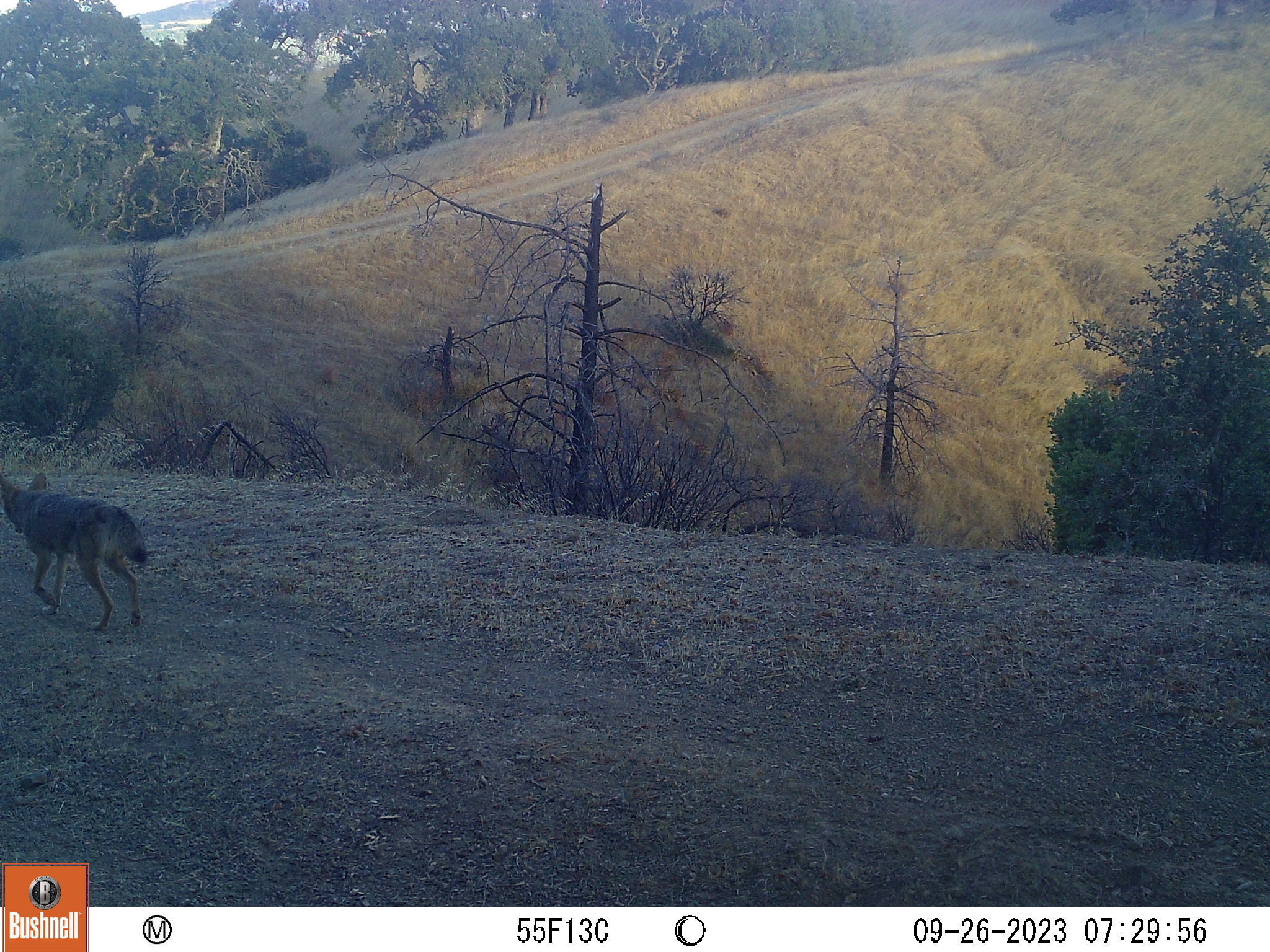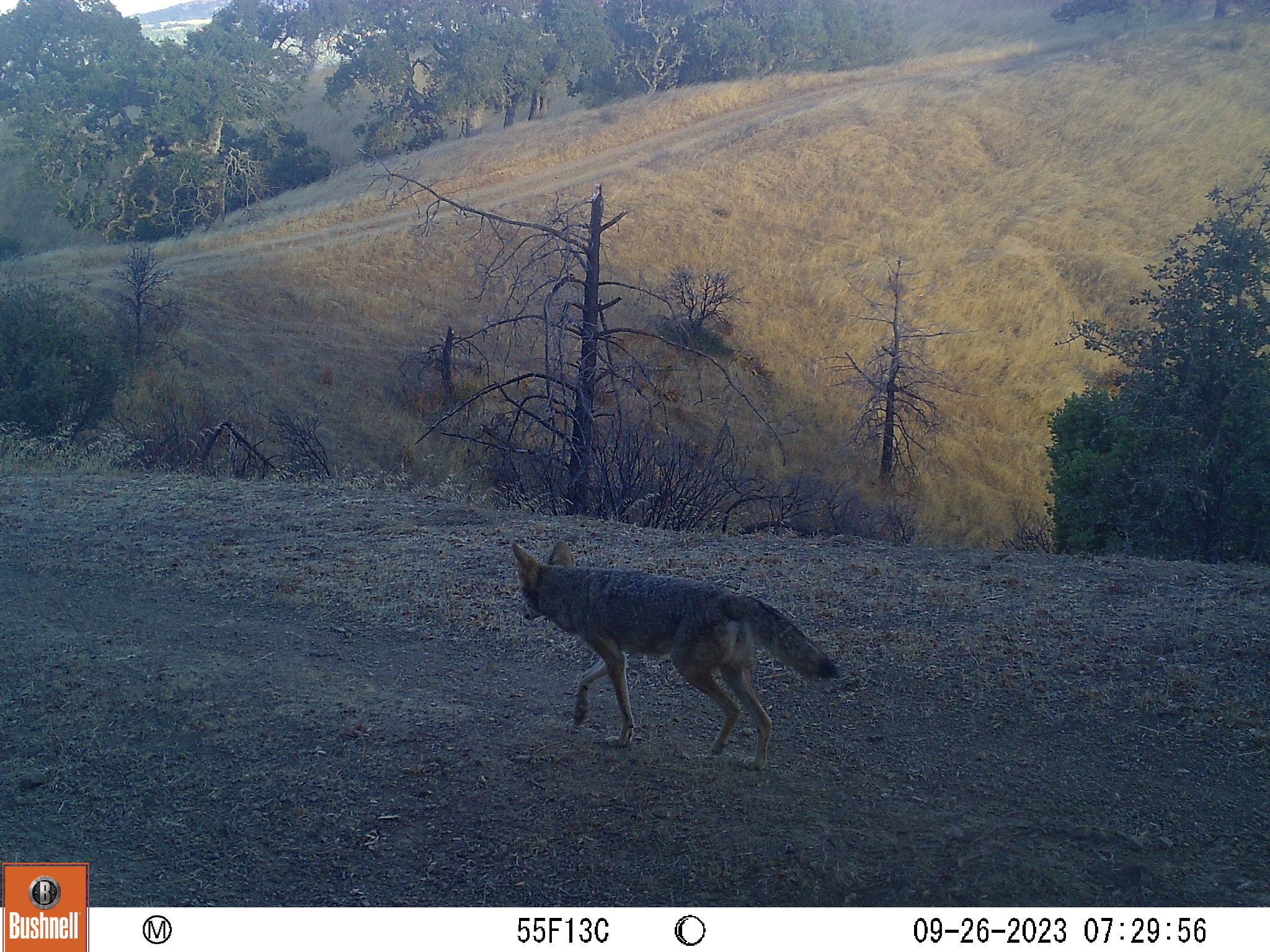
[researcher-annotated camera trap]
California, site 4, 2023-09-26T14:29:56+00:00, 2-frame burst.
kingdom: Animalia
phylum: Chordata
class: Mammalia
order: Carnivora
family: Canidae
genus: Canis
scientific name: Canis latrans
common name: coyote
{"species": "coyote (Canis latrans)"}